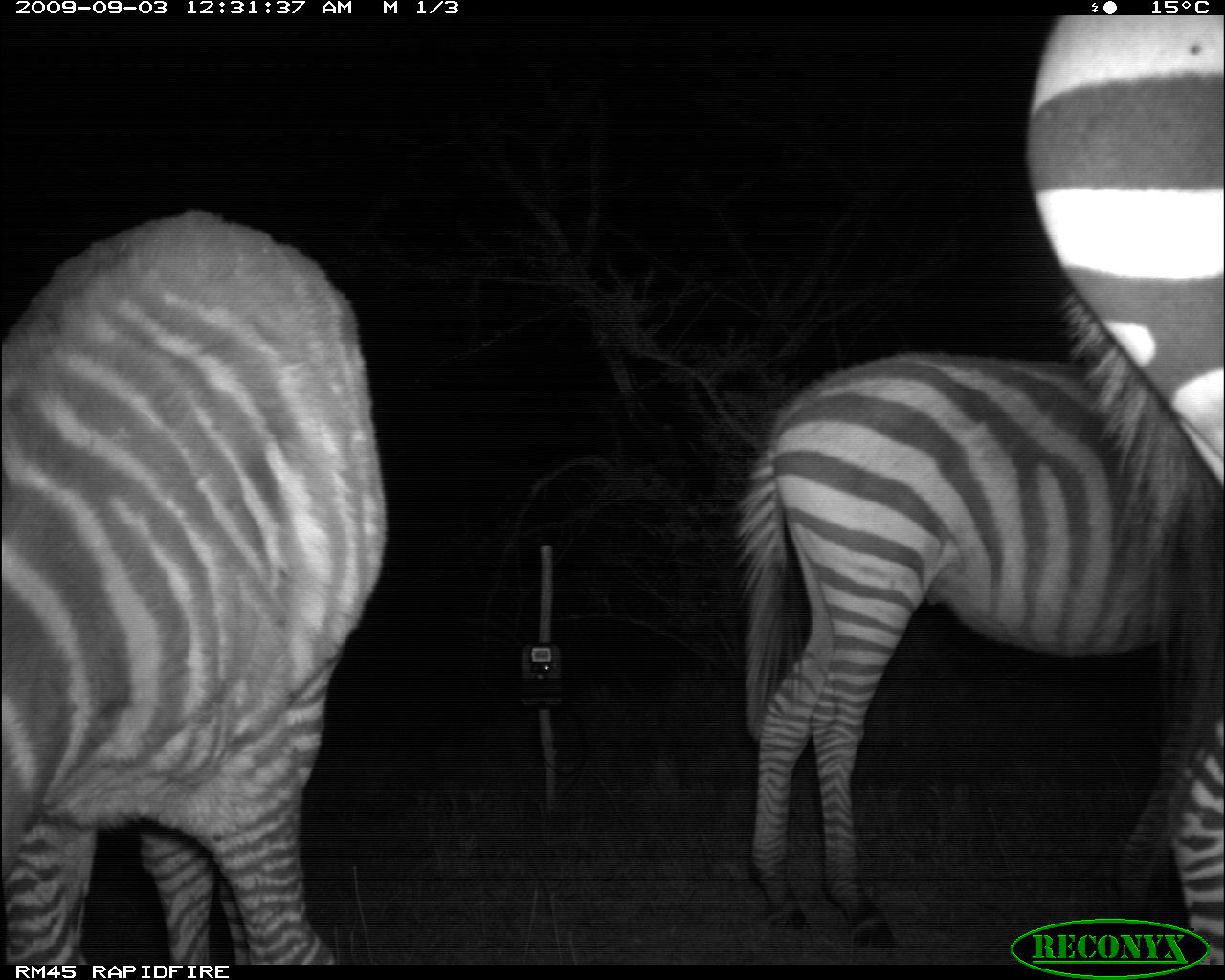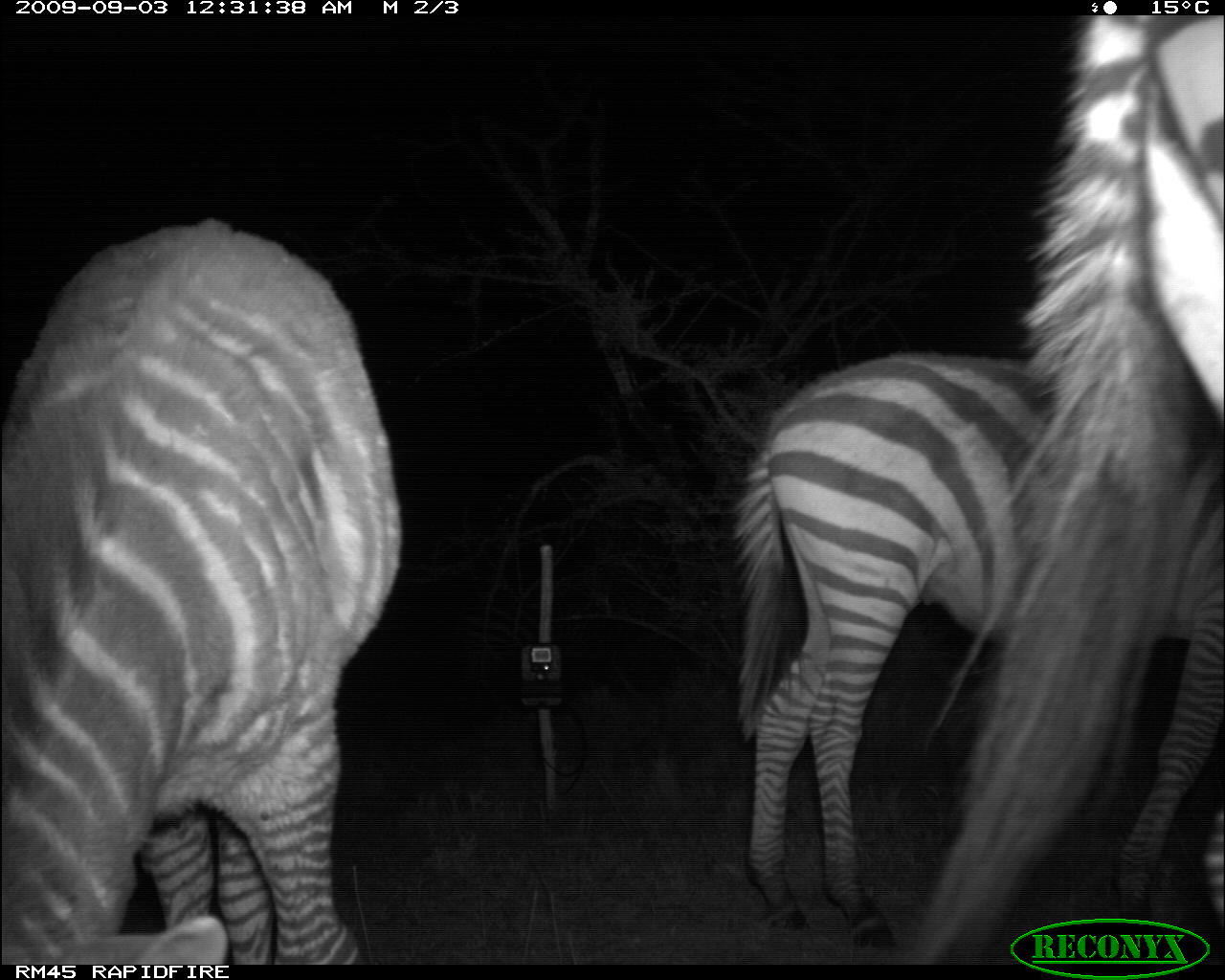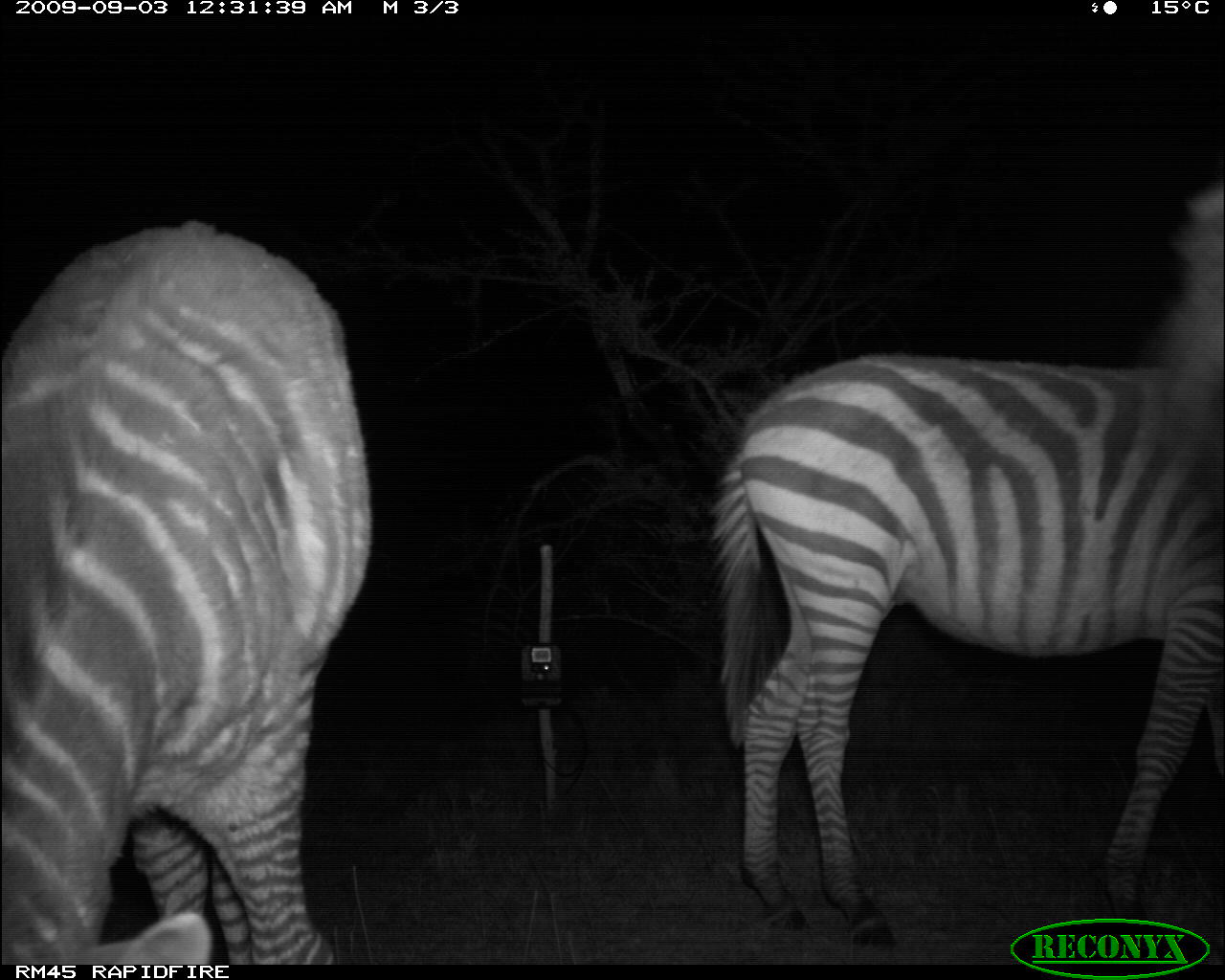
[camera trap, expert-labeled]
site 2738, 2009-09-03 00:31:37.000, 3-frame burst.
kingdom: Animalia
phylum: Chordata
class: Mammalia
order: Perissodactyla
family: Equidae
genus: Equus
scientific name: Equus quagga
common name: plains zebra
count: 3